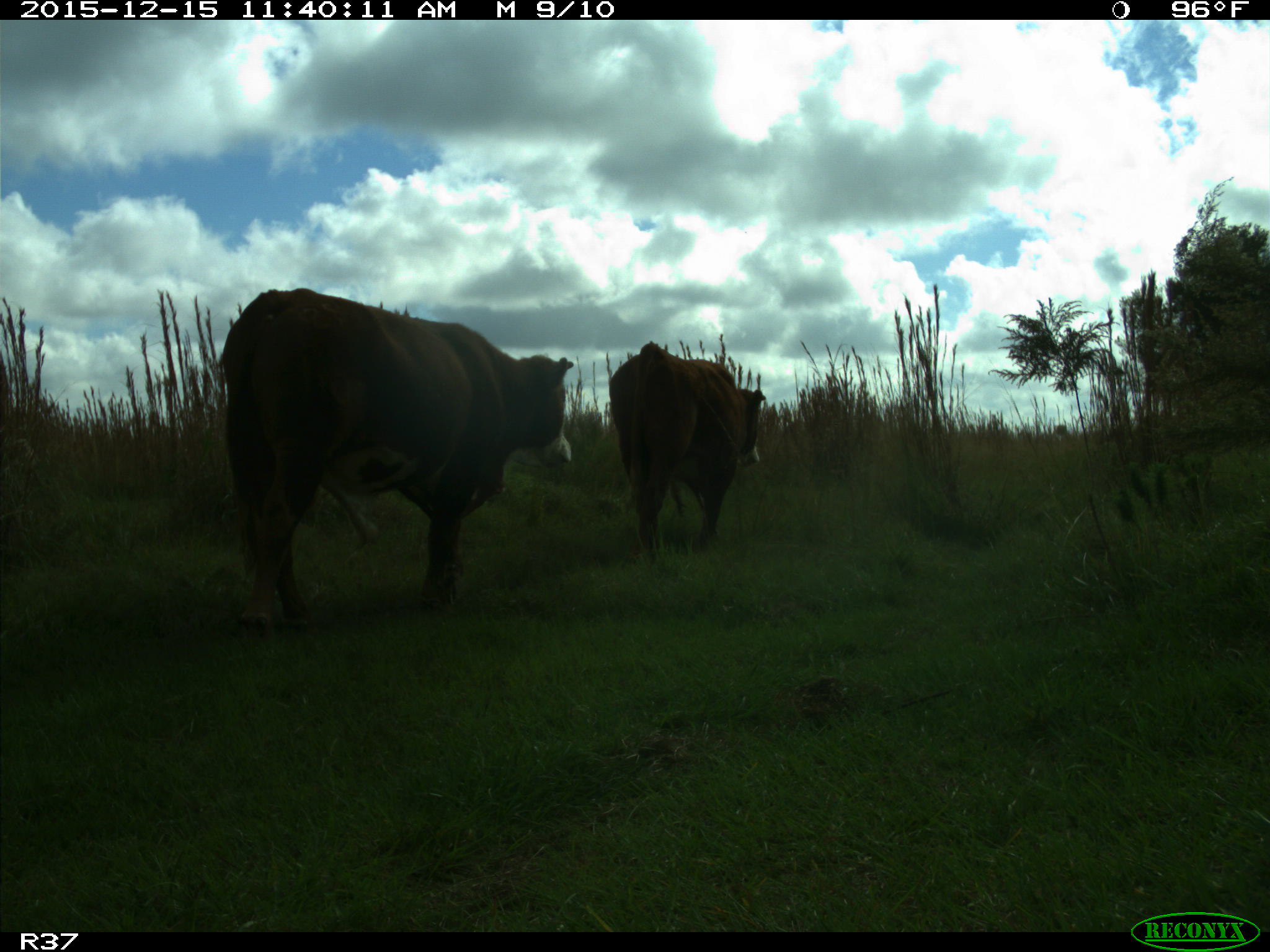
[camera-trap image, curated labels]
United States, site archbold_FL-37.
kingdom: Animalia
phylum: Chordata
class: Mammalia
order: Artiodactyla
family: Bovidae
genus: Bos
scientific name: Bos taurus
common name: domestic cow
Bos taurus (domestic cow).